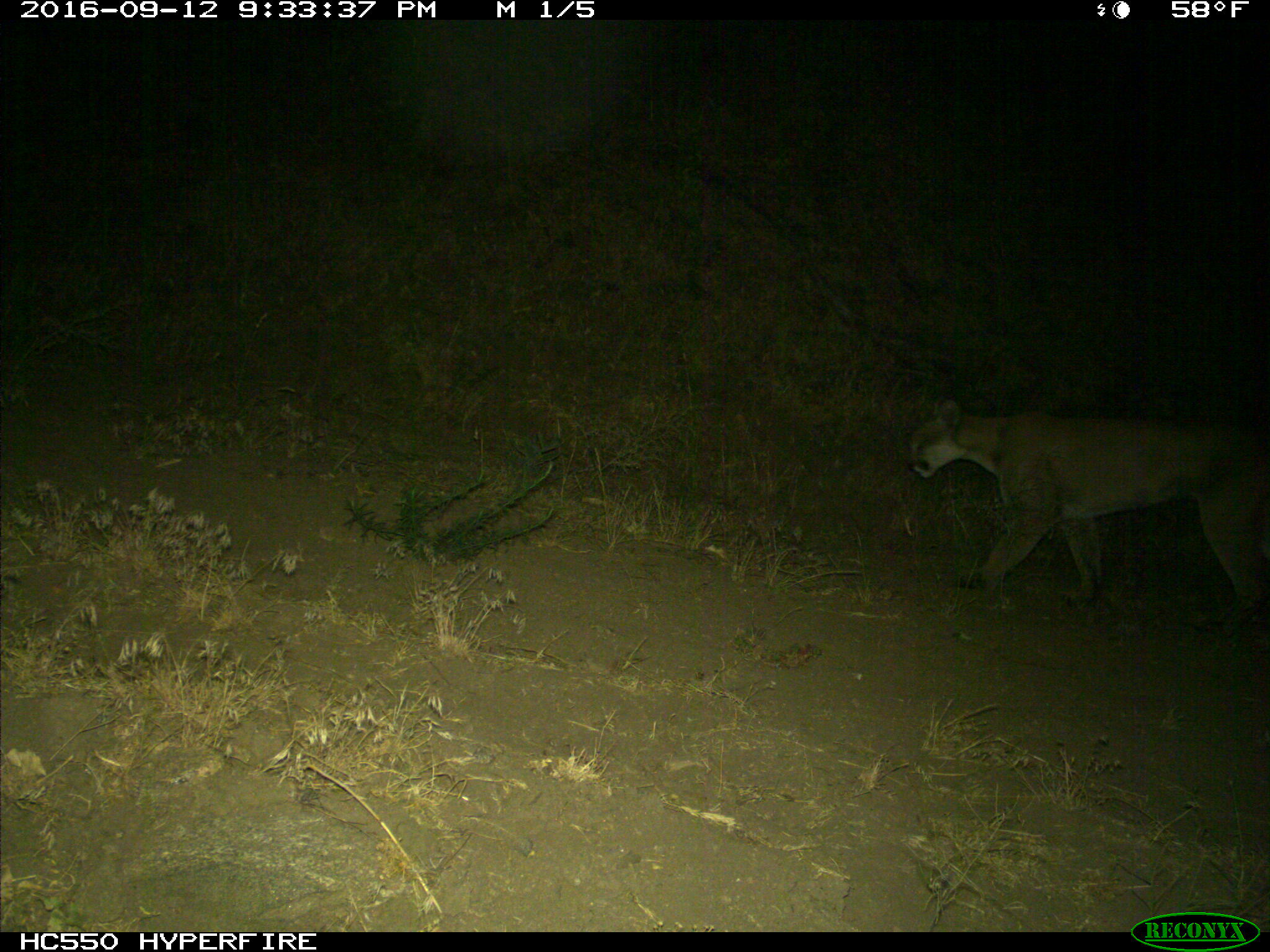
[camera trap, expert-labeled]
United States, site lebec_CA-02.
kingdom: Animalia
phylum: Chordata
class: Mammalia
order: Carnivora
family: Felidae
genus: Puma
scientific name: Puma concolor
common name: mountain lion